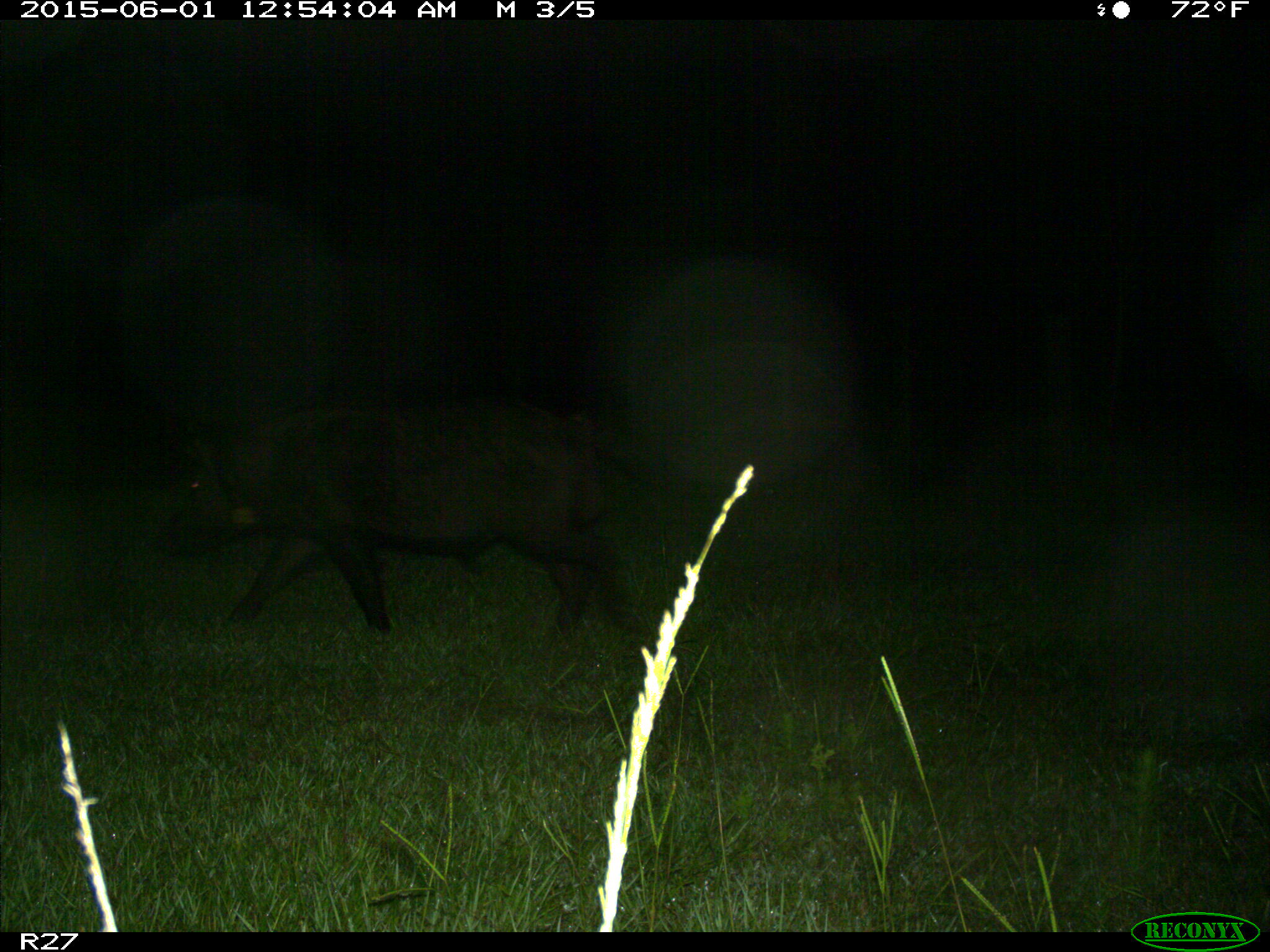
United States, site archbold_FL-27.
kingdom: Animalia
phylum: Chordata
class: Mammalia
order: Artiodactyla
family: Suidae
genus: Sus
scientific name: Sus scrofa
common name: wild boar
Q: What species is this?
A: Sus scrofa (wild boar).